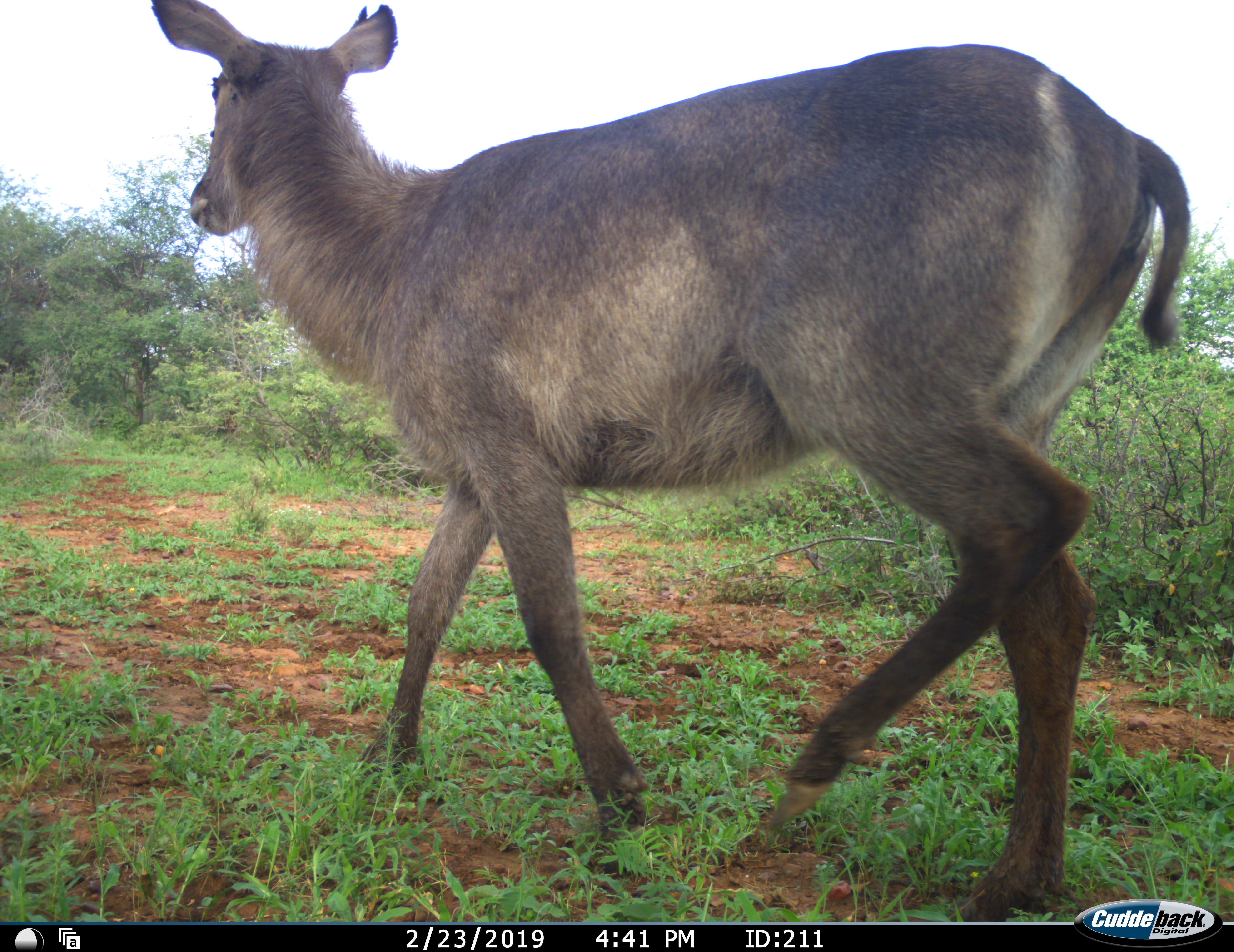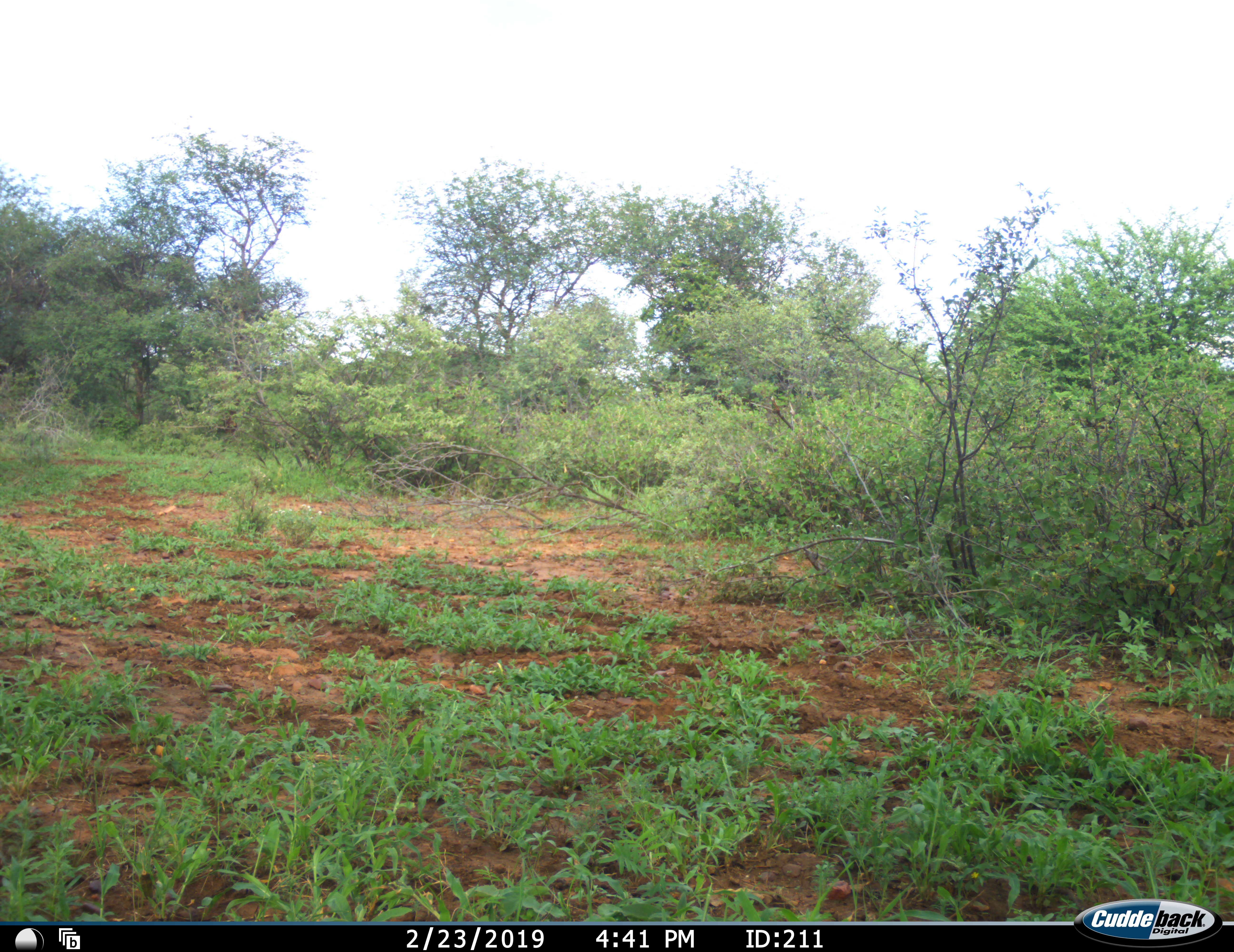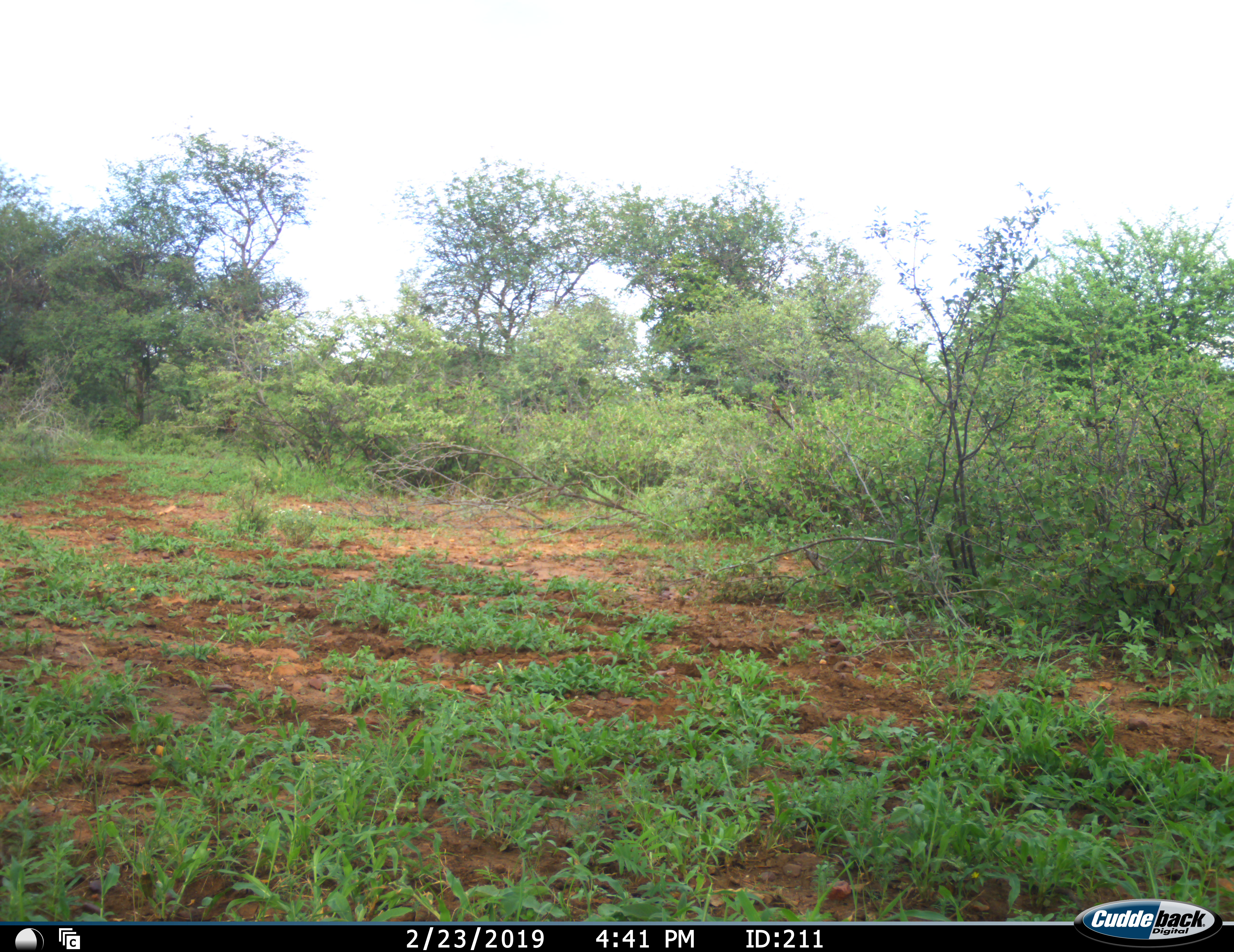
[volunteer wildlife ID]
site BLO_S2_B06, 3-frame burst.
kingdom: Animalia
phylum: Chordata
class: Mammalia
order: Artiodactyla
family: Bovidae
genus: Kobus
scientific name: Kobus ellipsiprymnus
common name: waterbuck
Waterbuck (Kobus ellipsiprymnus), count 1. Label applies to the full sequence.